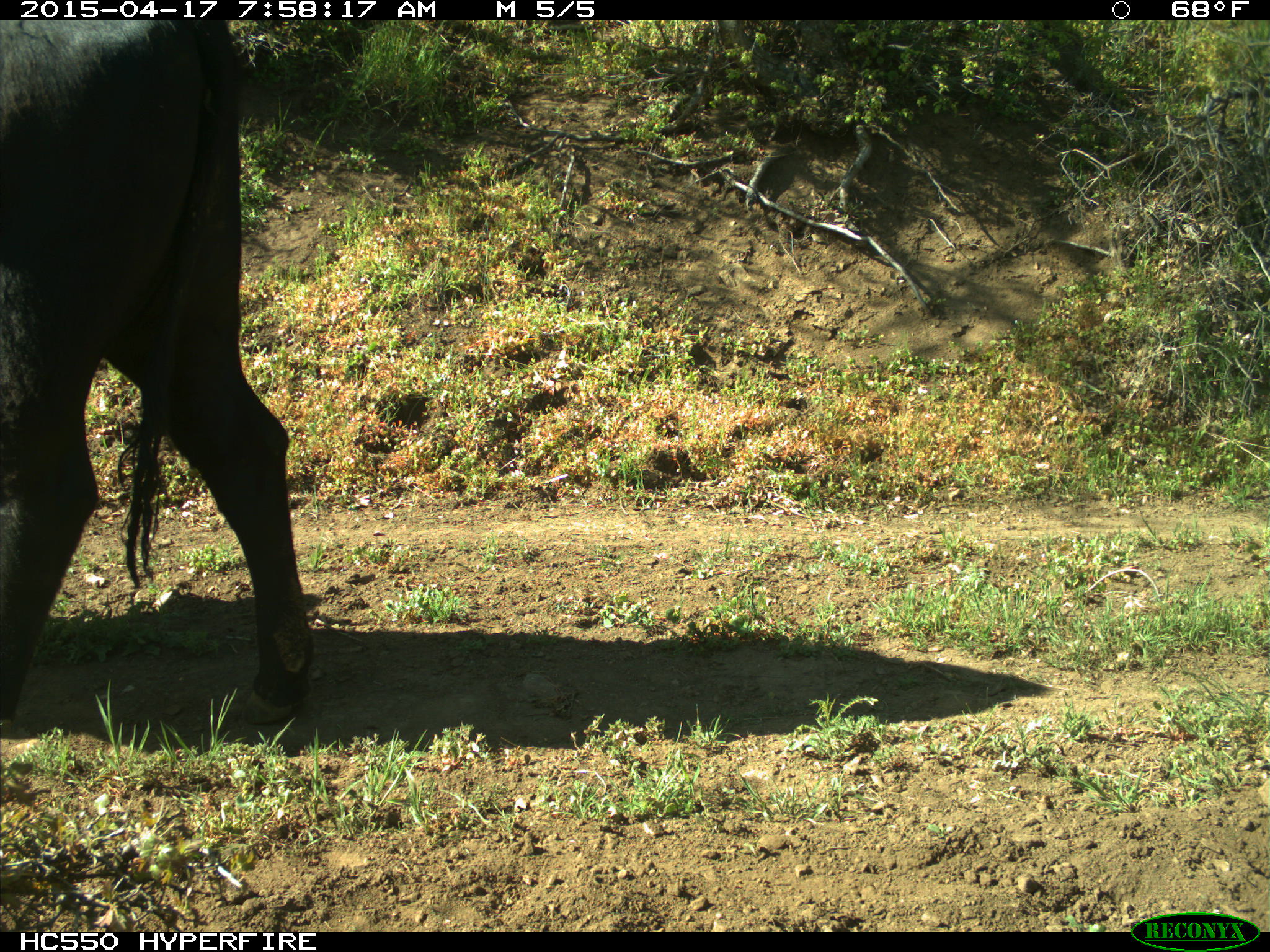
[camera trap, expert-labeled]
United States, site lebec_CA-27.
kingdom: Animalia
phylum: Chordata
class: Mammalia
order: Artiodactyla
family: Bovidae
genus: Bos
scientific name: Bos taurus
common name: domestic cow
Bos taurus (domestic cow).